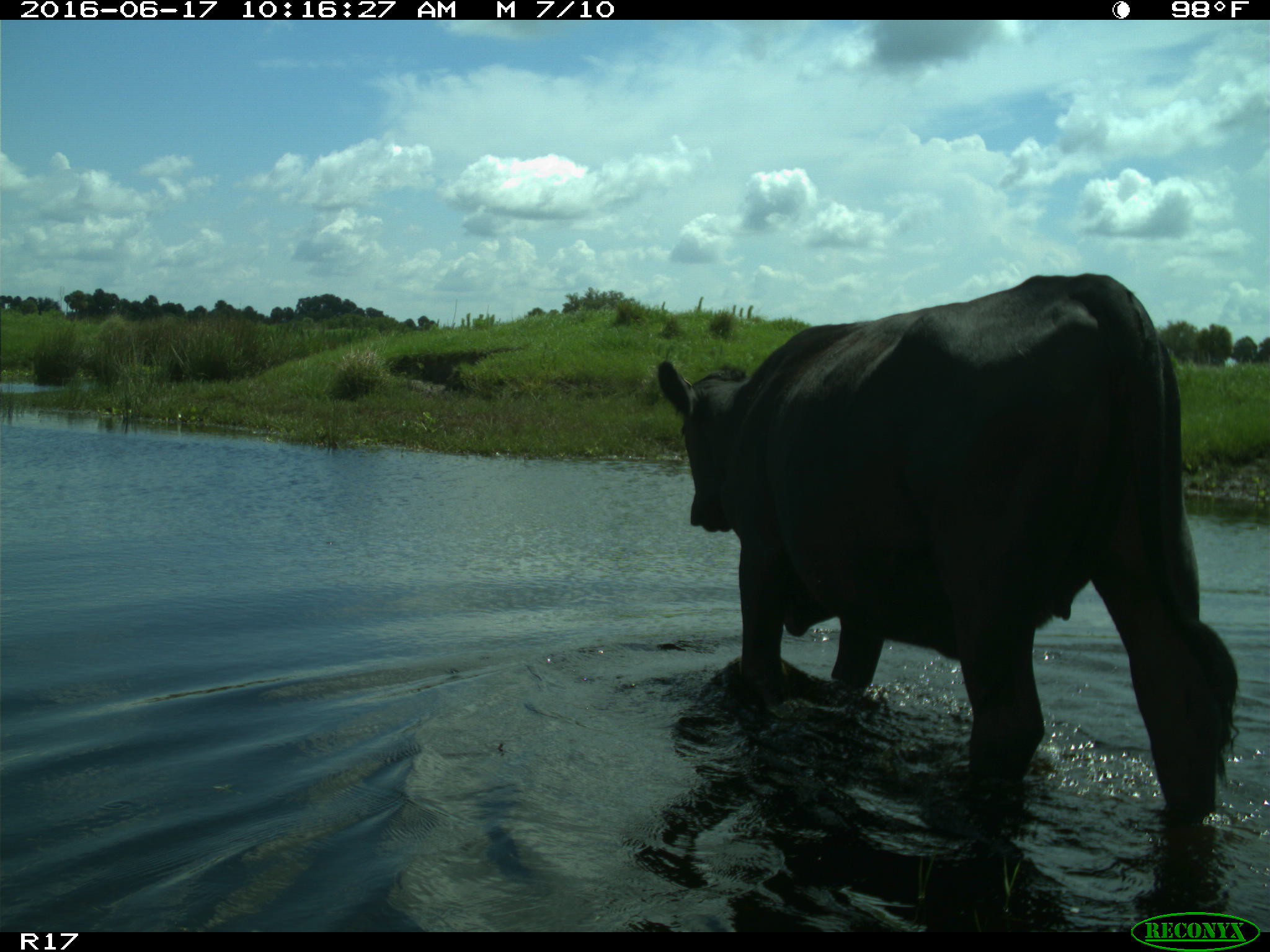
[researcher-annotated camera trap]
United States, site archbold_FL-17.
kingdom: Animalia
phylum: Chordata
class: Mammalia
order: Artiodactyla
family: Bovidae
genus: Bos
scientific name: Bos taurus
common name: domestic cow